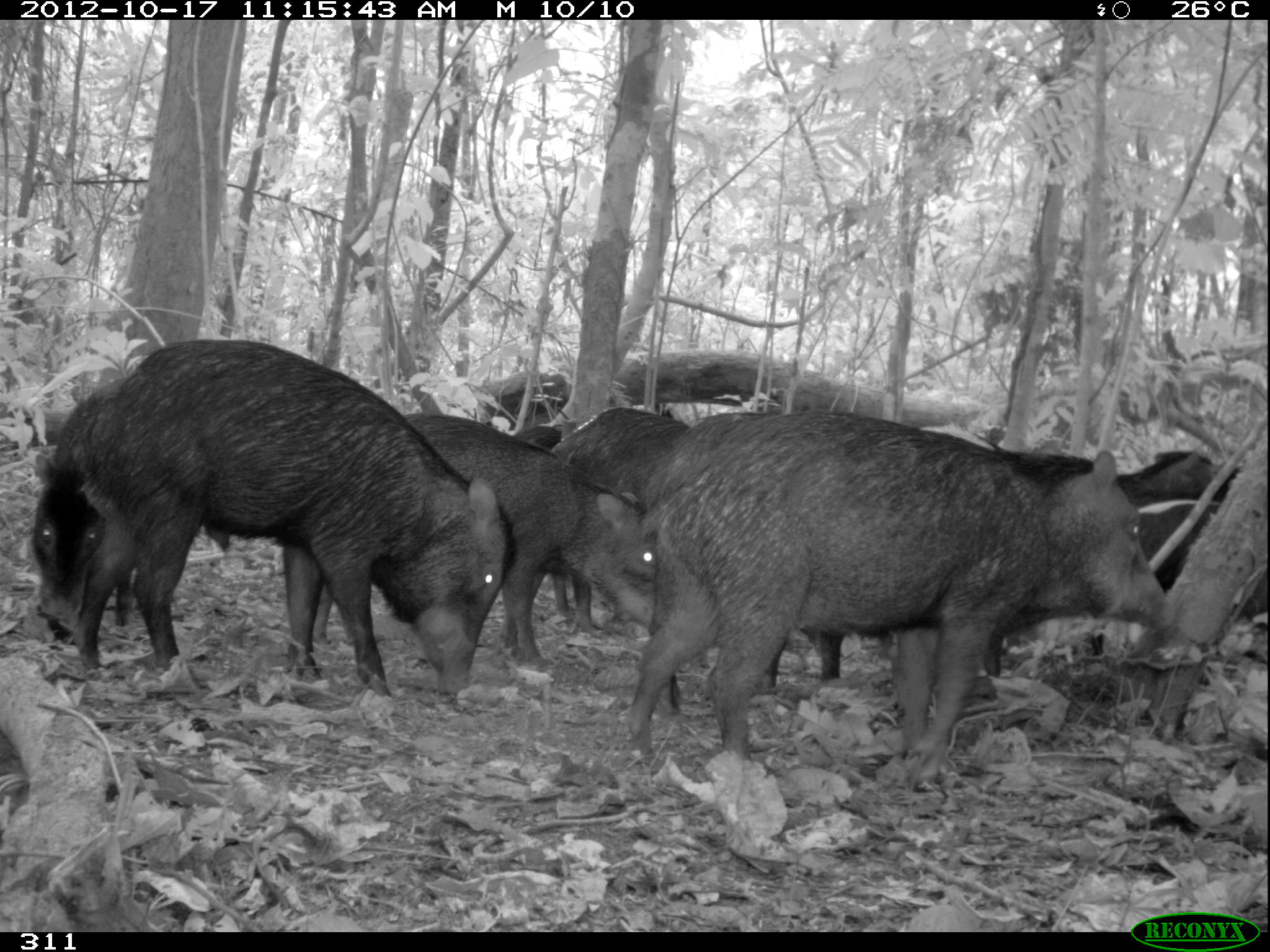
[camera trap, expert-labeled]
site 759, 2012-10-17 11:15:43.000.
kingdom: Animalia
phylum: Chordata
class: Mammalia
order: Artiodactyla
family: Tayassuidae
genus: Tayassu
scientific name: Tayassu pecari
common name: white-lipped peccary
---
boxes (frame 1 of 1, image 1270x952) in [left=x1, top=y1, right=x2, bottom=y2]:
tayassu pecari: [left=624, top=405, right=1177, bottom=774]; [left=70, top=337, right=516, bottom=704]; [left=280, top=410, right=657, bottom=680]; [left=655, top=408, right=845, bottom=720]; [left=1089, top=448, right=1268, bottom=656]; [left=548, top=403, right=692, bottom=636]; [left=548, top=407, right=687, bottom=638]; [left=29, top=374, right=138, bottom=636]; [left=515, top=424, right=562, bottom=450]